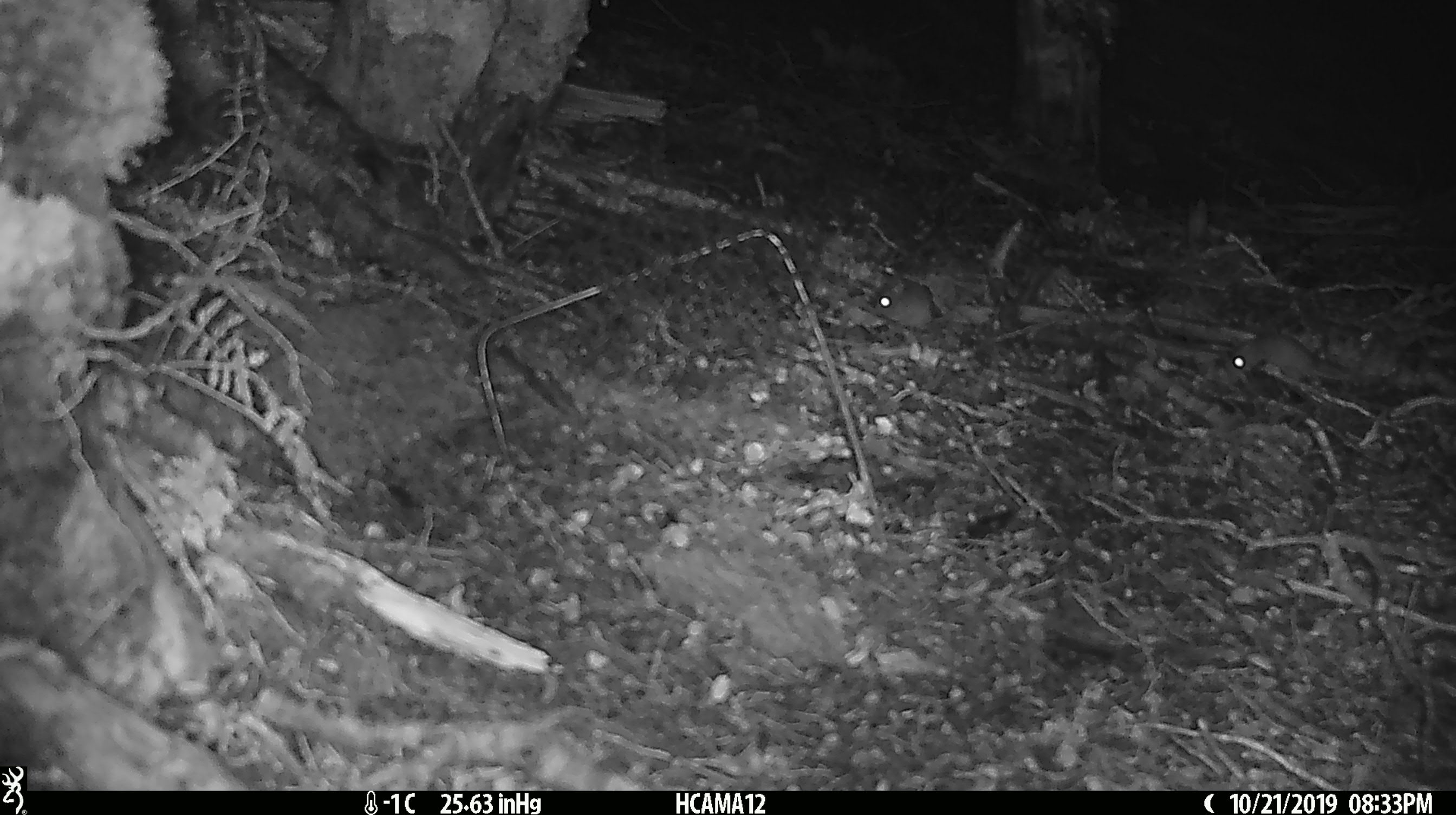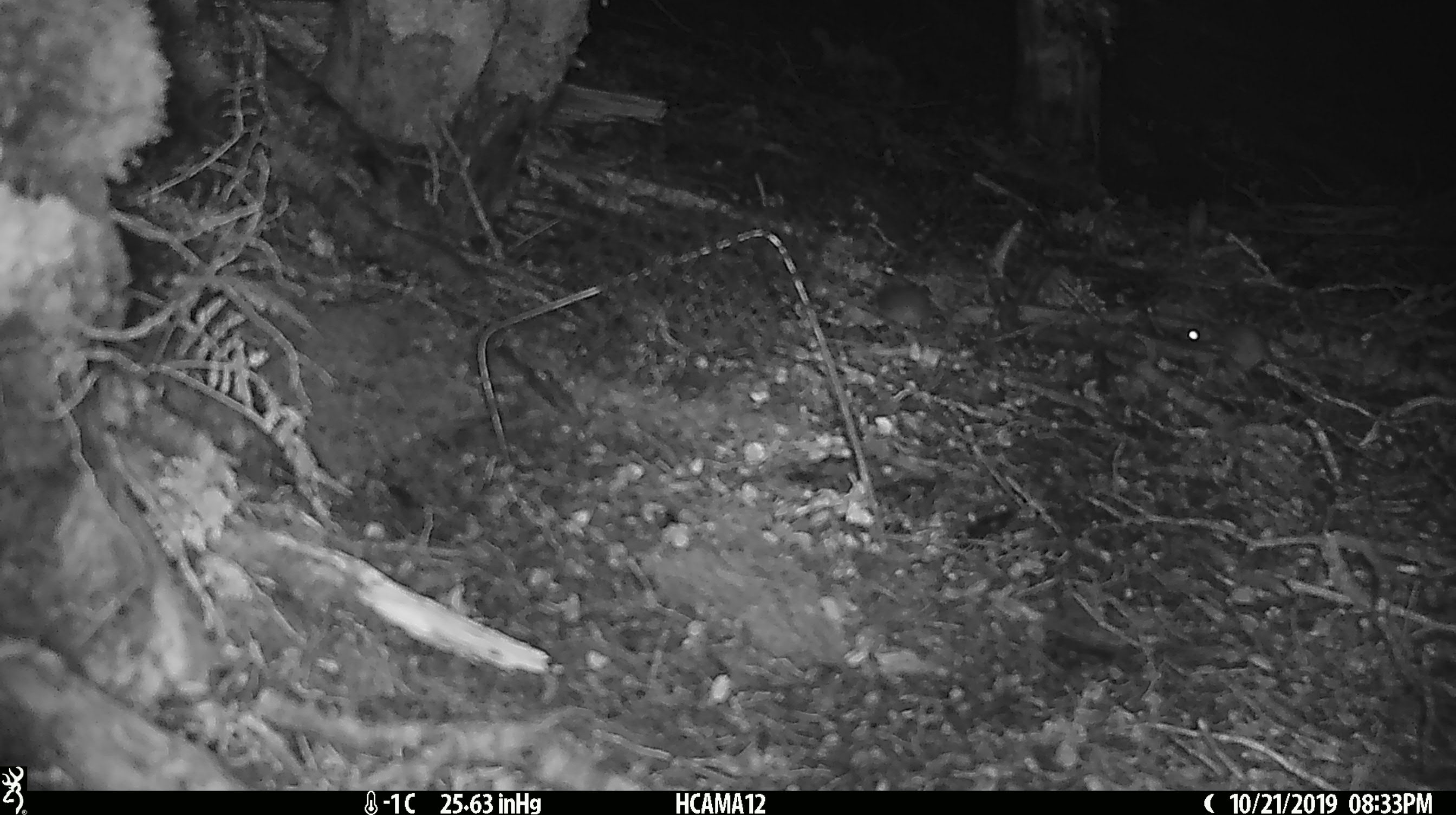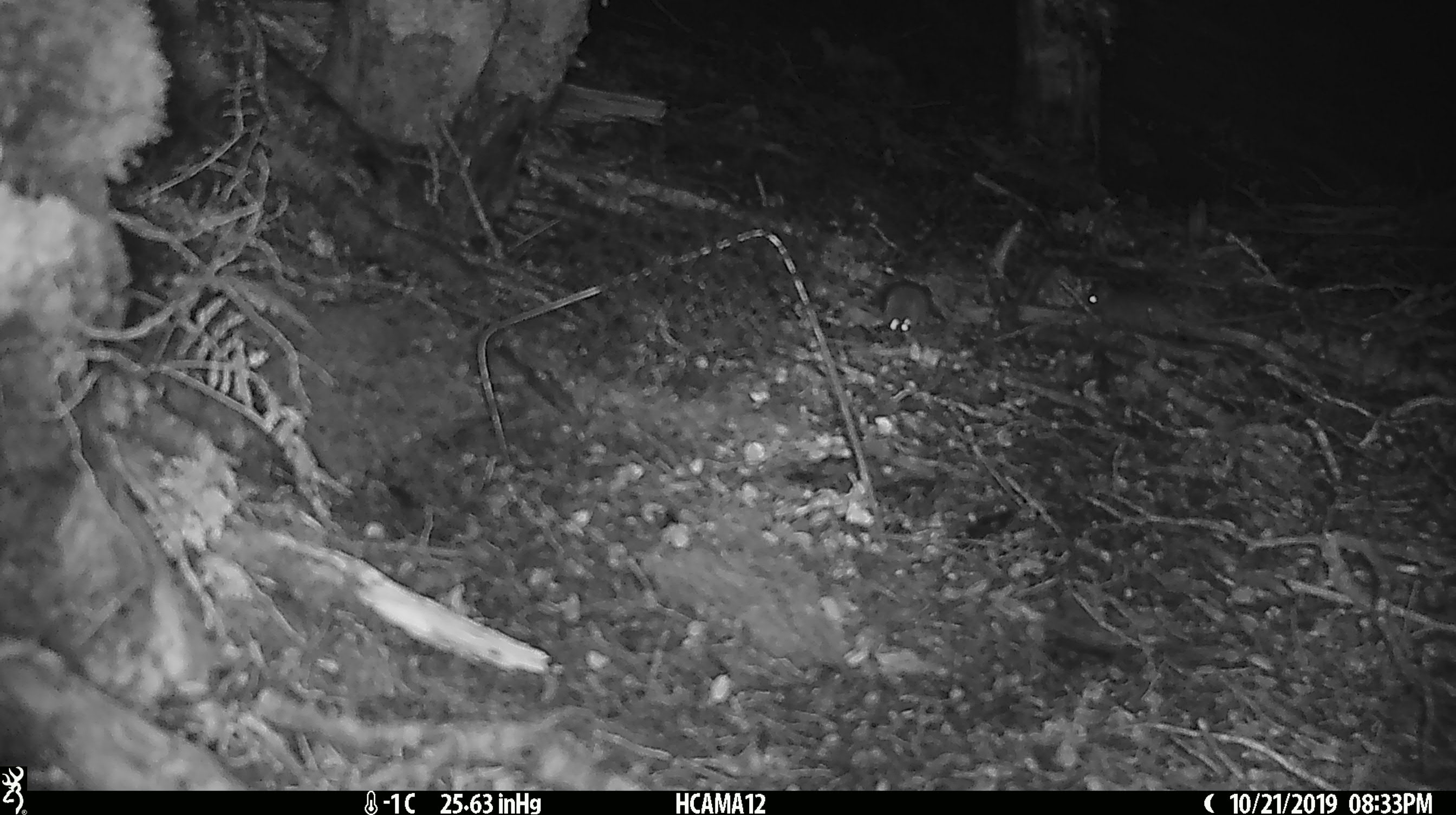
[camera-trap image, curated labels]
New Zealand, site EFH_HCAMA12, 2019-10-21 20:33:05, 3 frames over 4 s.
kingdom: Animalia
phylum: Chordata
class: Mammalia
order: Rodentia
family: Muridae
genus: Mus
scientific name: Mus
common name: mouse